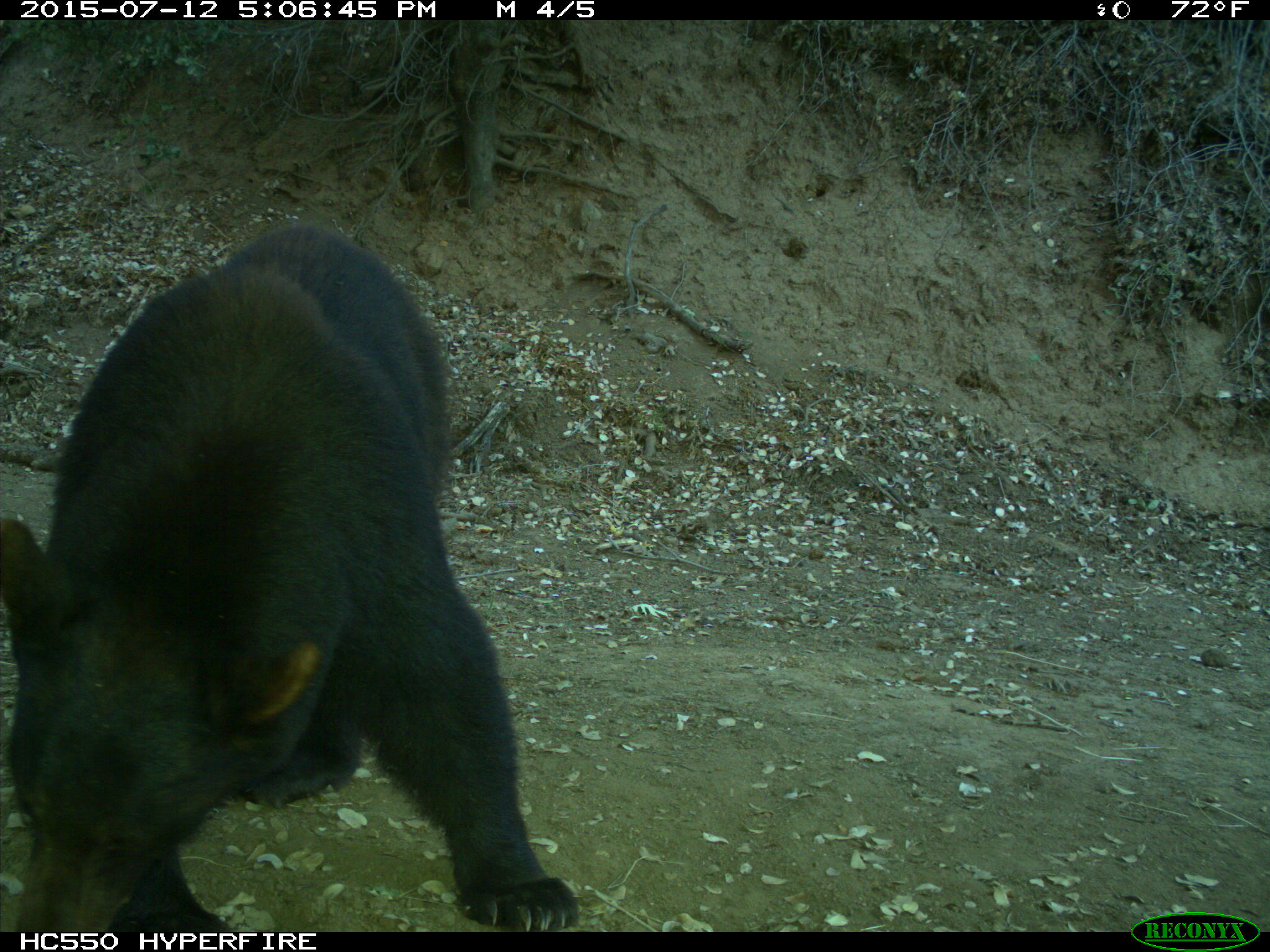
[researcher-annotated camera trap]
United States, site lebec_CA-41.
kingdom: Animalia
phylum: Chordata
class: Mammalia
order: Carnivora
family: Ursidae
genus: Ursus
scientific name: Ursus americanus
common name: american black bear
Ursus americanus (american black bear).